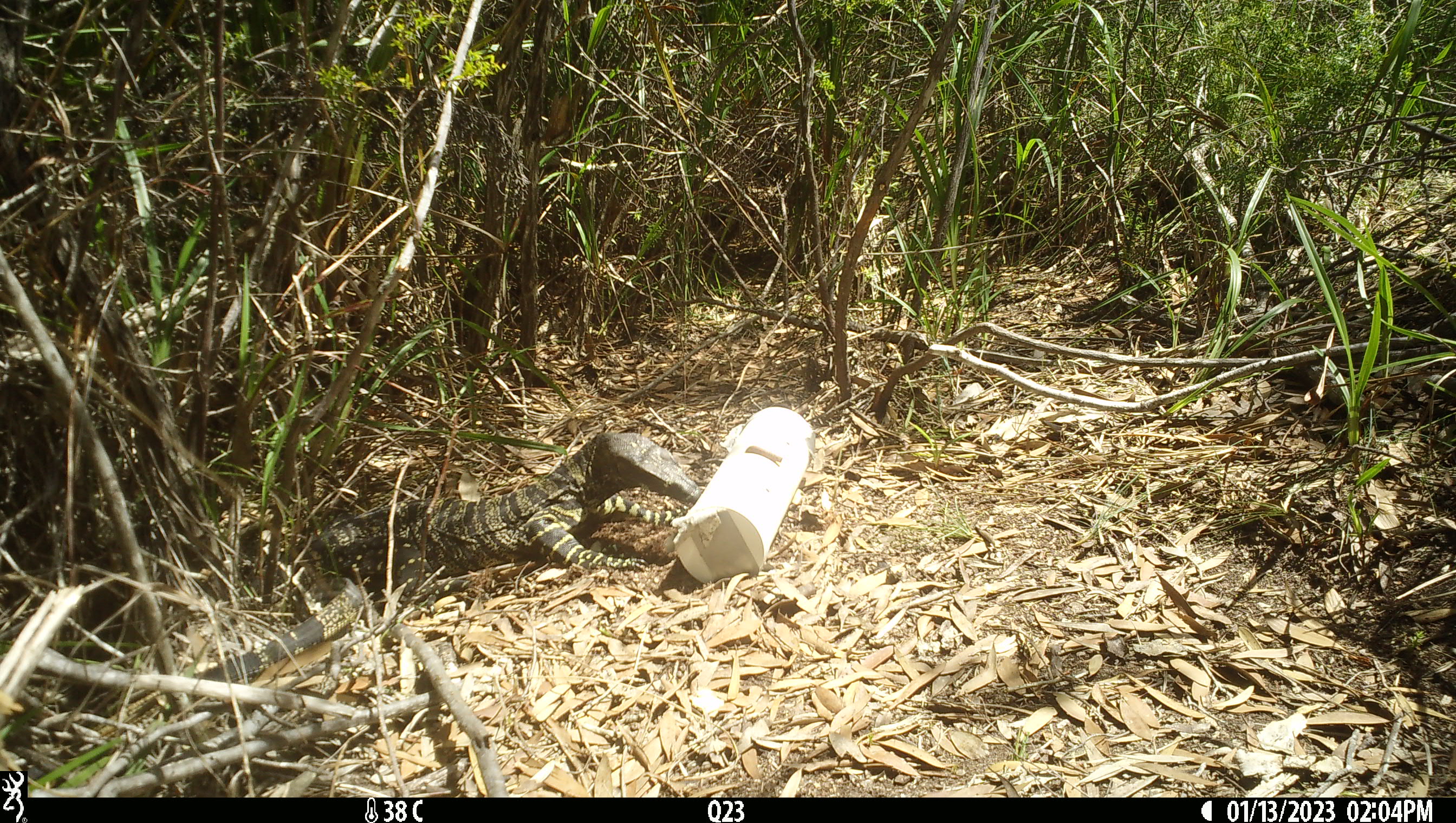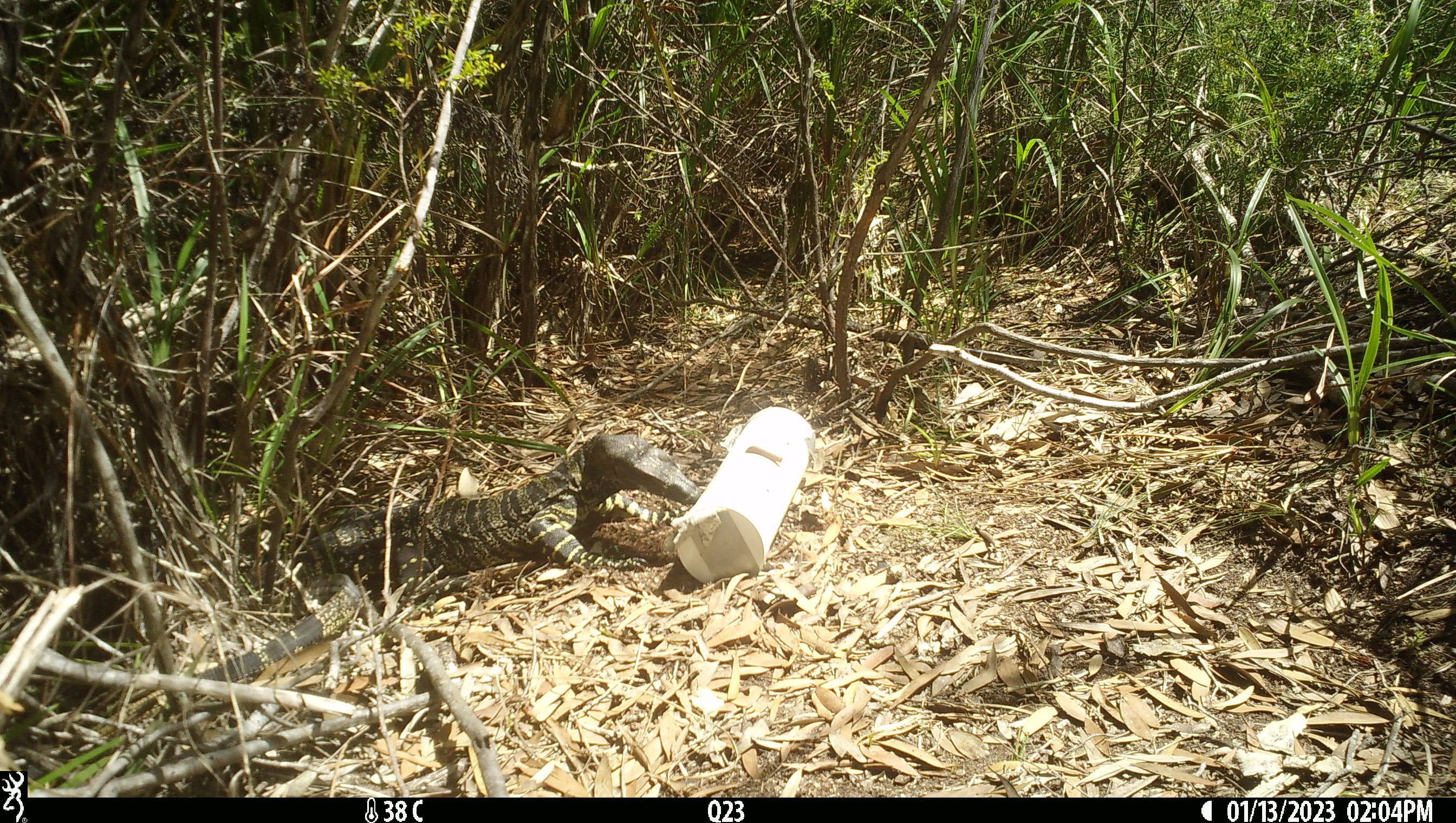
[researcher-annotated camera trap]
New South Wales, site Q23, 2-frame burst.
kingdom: Animalia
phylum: Chordata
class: Reptilia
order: Squamata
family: Varanidae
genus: Varanus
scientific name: Varanus varius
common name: lace monitor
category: goanna